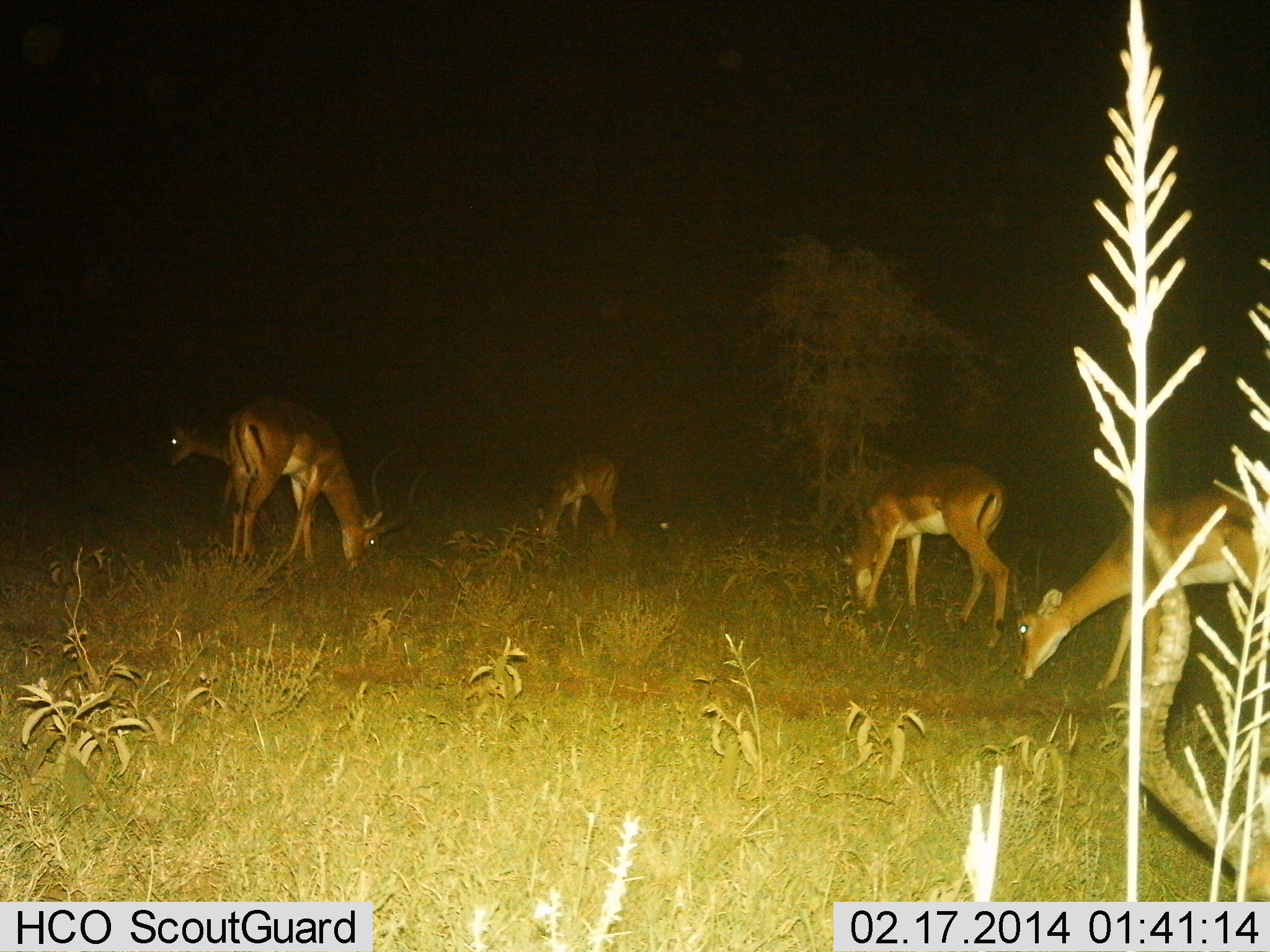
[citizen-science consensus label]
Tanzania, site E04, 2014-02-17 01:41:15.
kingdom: Animalia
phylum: Chordata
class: Mammalia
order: Artiodactyla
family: Bovidae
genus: Aepyceros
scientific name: Aepyceros melampus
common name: impala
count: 5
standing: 27%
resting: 0%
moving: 9%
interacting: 0%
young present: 0%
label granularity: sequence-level